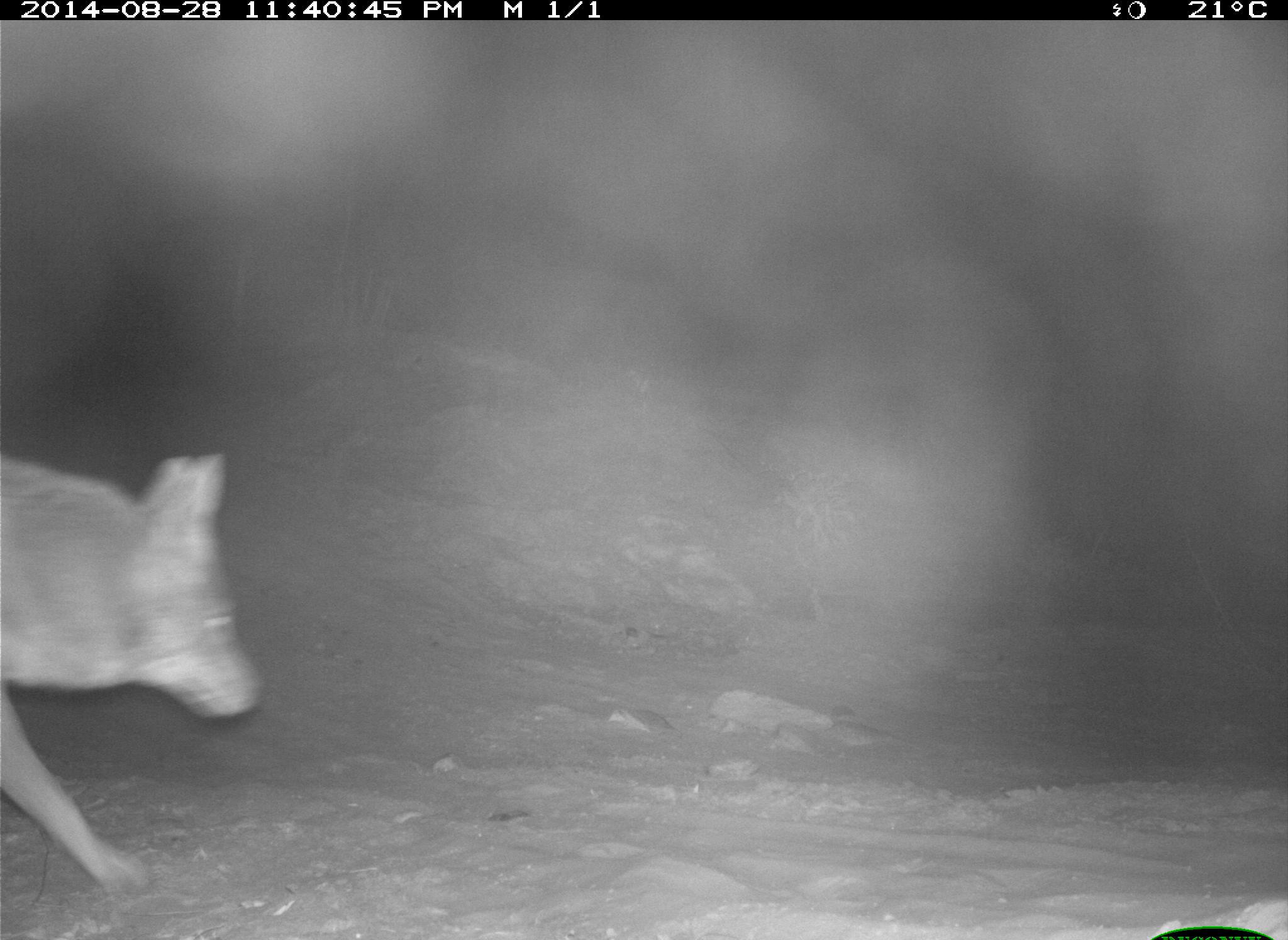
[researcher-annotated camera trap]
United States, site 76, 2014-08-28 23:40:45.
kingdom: Animalia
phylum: Chordata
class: Mammalia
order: Carnivora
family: Canidae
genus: Canis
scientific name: Canis latrans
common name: coyote